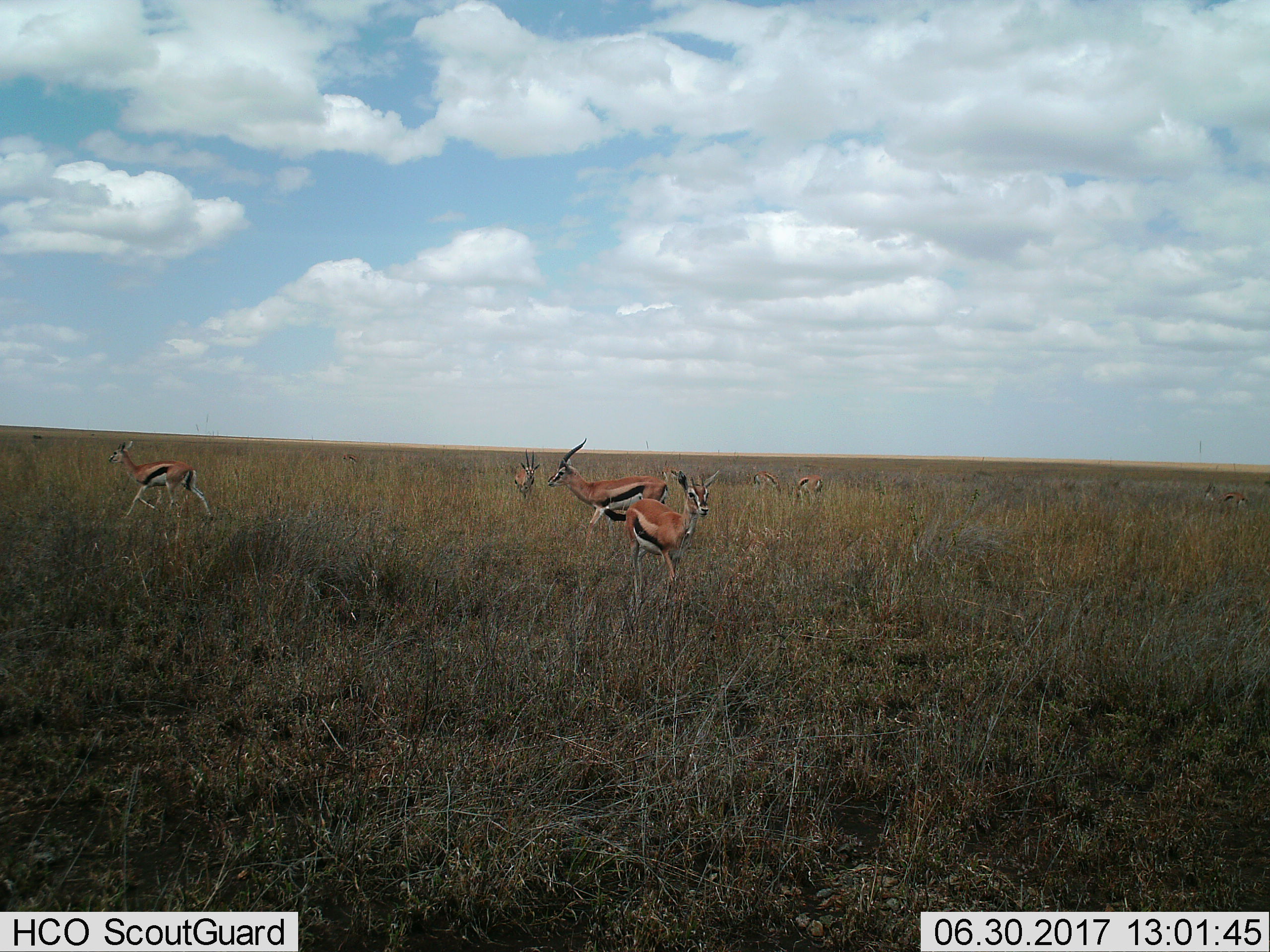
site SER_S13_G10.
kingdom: Animalia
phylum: Chordata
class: Mammalia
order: Artiodactyla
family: Bovidae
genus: Eudorcas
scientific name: Eudorcas thomsonii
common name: thomson's gazelle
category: gazellethomsons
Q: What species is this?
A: Gazellethomsons (thomson's gazelle) (Eudorcas thomsonii).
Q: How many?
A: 8.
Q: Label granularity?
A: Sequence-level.